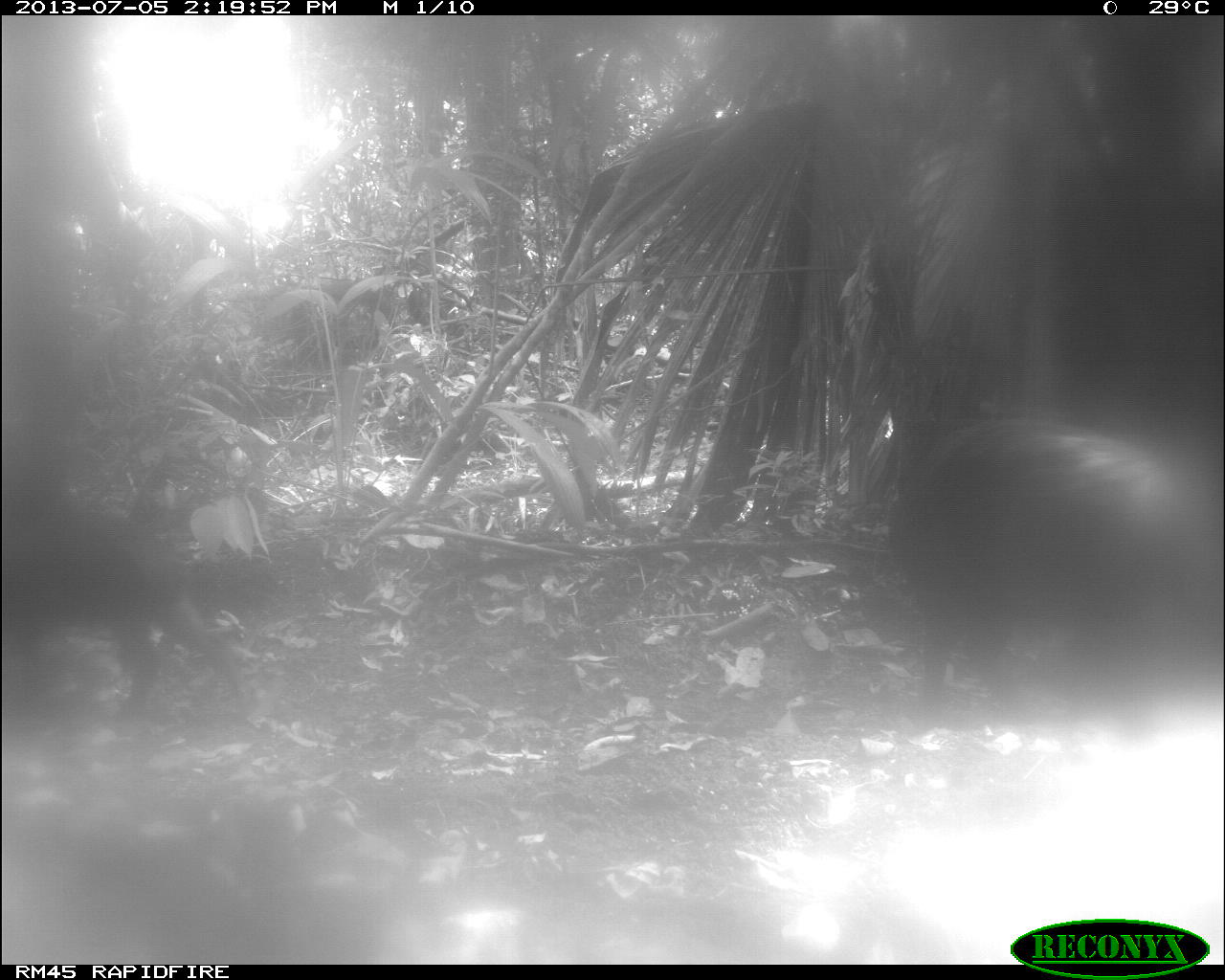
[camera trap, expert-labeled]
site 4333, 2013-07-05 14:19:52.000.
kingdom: Animalia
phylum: Chordata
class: Mammalia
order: Artiodactyla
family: Tayassuidae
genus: Tayassu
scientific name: Tayassu pecari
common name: white-lipped peccary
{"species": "Tayassu pecari (white-lipped peccary)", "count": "2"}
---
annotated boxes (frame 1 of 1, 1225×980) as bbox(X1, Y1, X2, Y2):
tayassu pecari: bbox(886, 412, 1222, 718); bbox(0, 495, 265, 726)